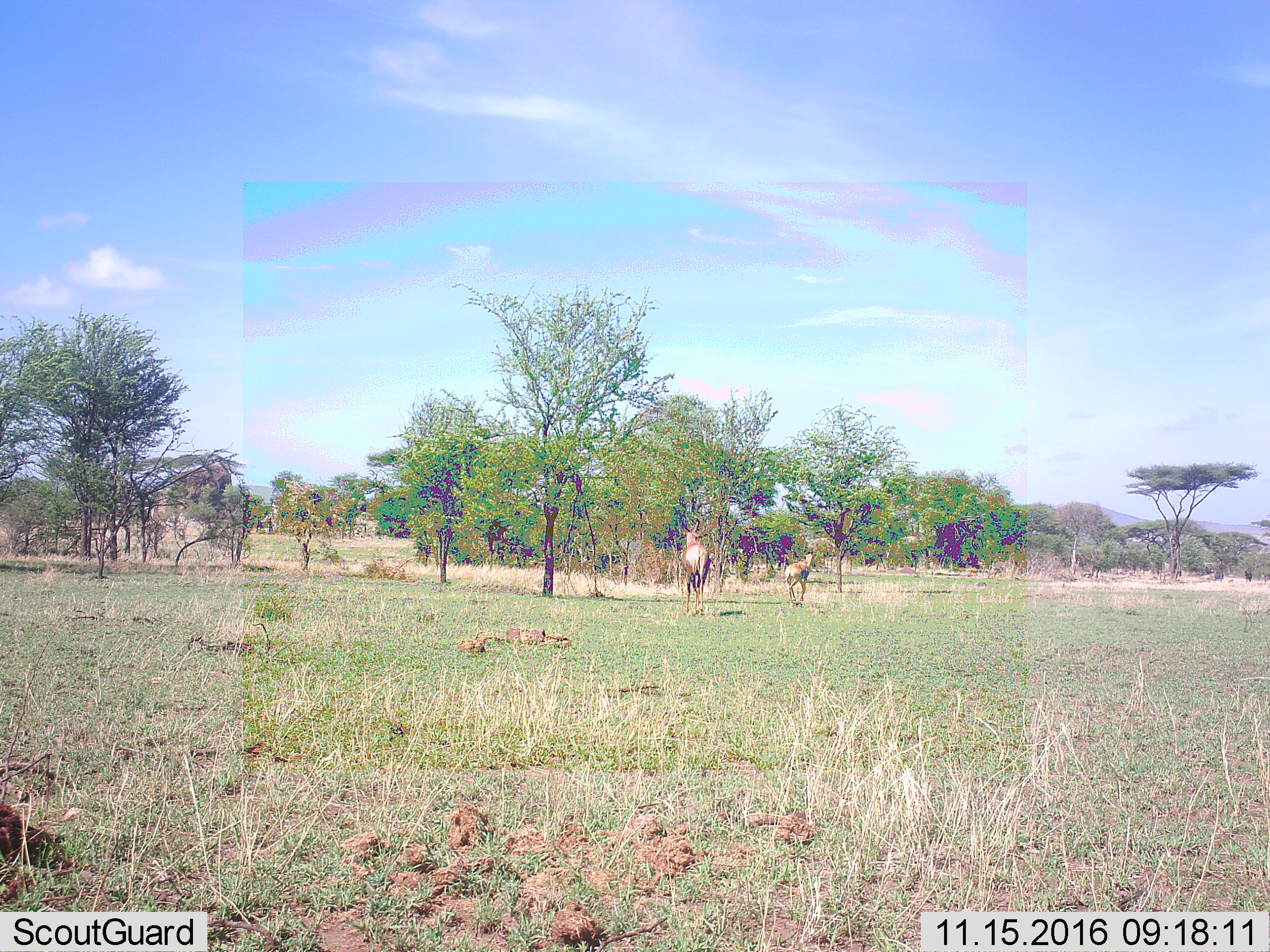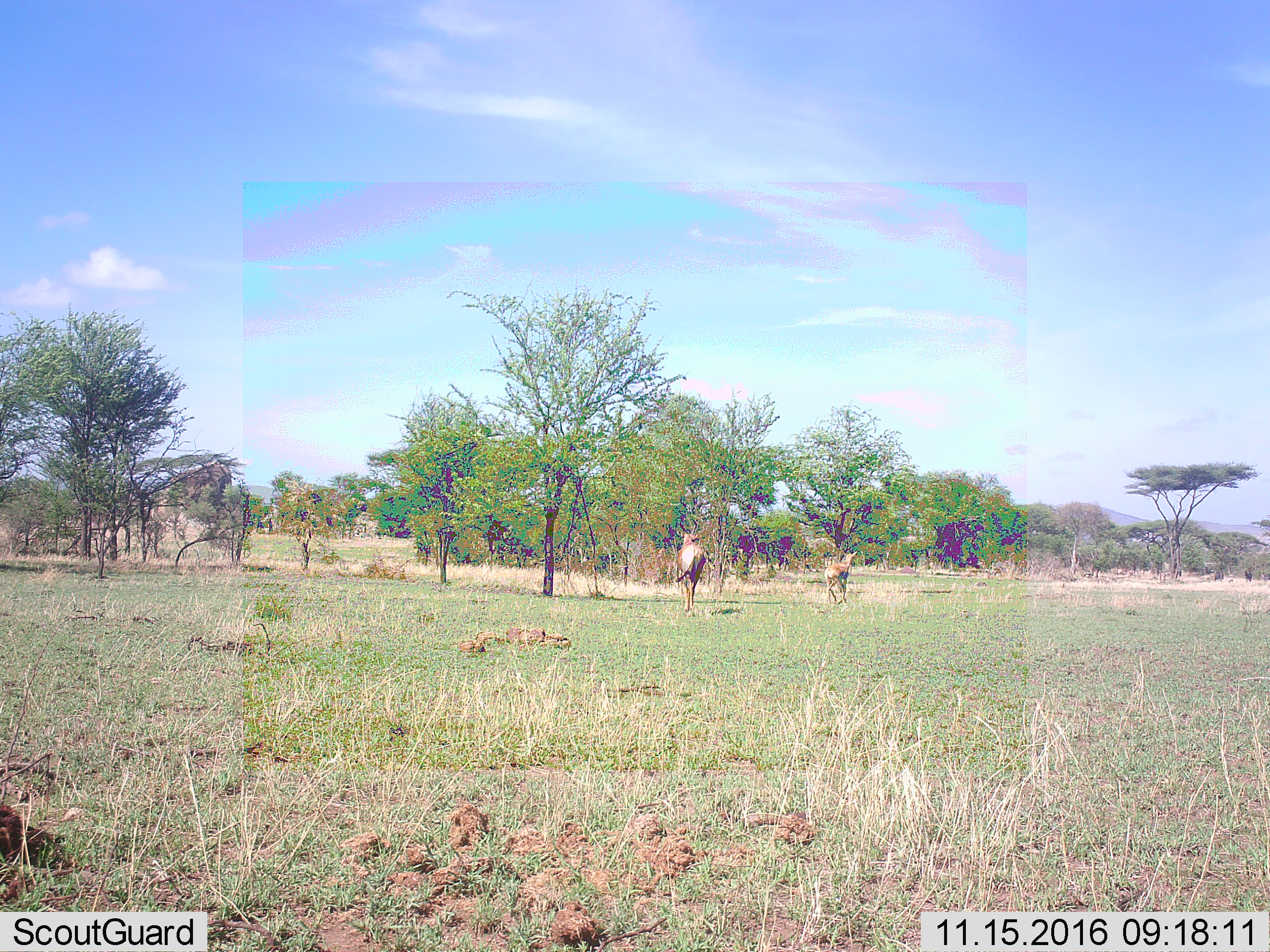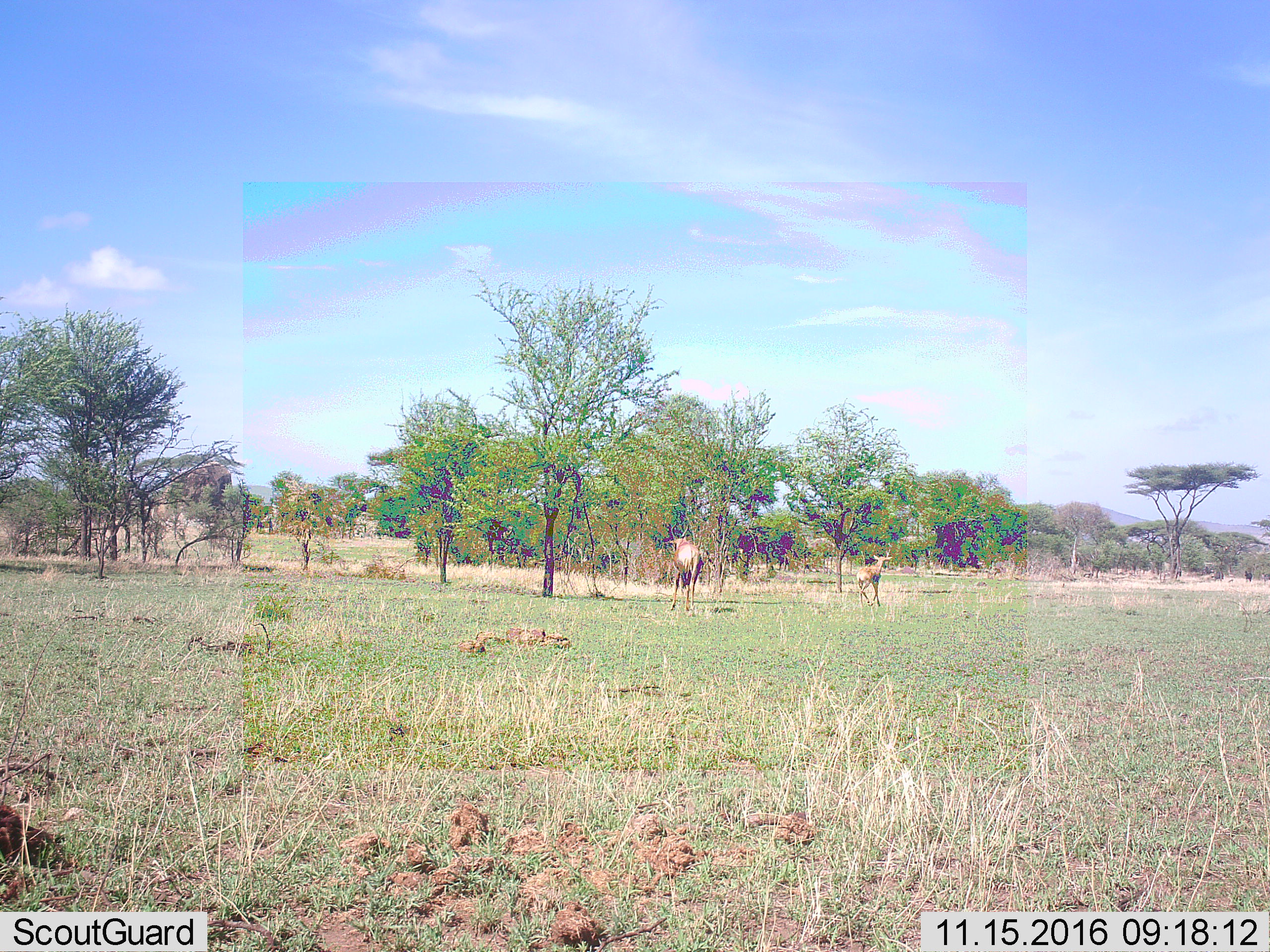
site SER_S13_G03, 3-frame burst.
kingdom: Animalia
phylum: Chordata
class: Mammalia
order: Artiodactyla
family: Bovidae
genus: Damaliscus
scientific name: Damaliscus lunatus jimela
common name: topi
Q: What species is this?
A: Topi (Damaliscus lunatus jimela).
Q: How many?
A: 2.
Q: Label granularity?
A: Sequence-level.